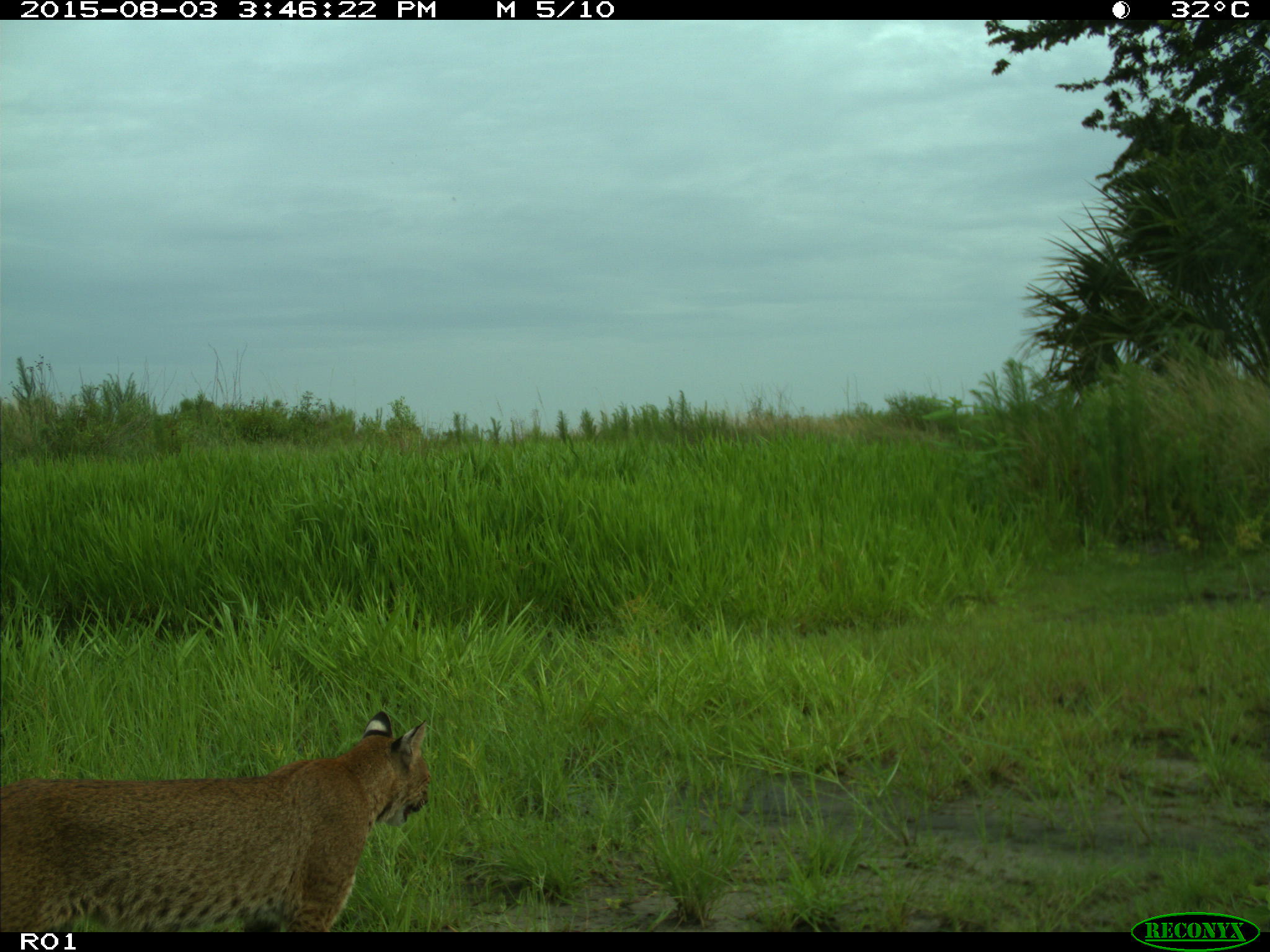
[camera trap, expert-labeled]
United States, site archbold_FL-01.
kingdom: Animalia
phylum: Chordata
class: Mammalia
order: Carnivora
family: Felidae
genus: Lynx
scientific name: Lynx rufus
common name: bobcat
Lynx rufus (bobcat).